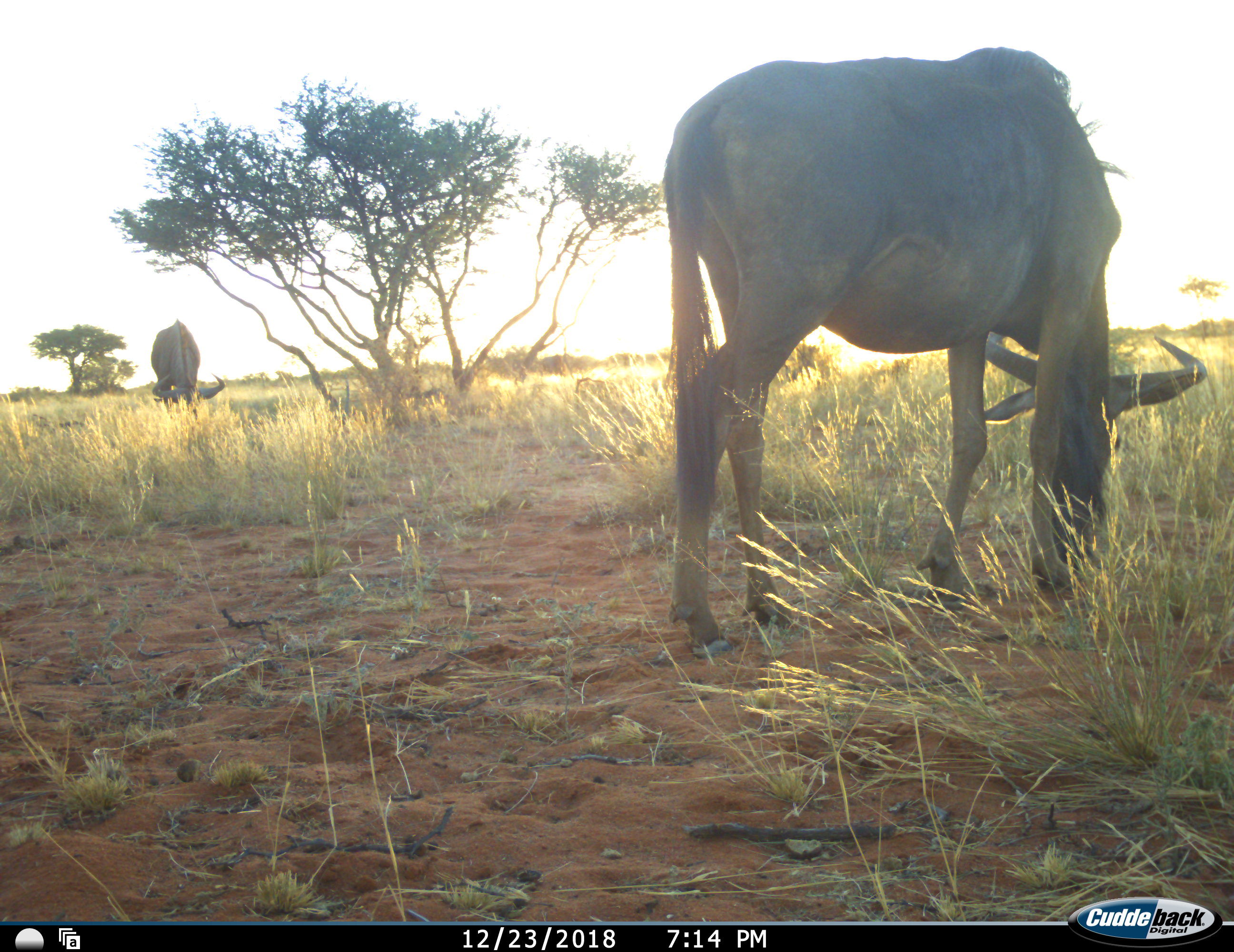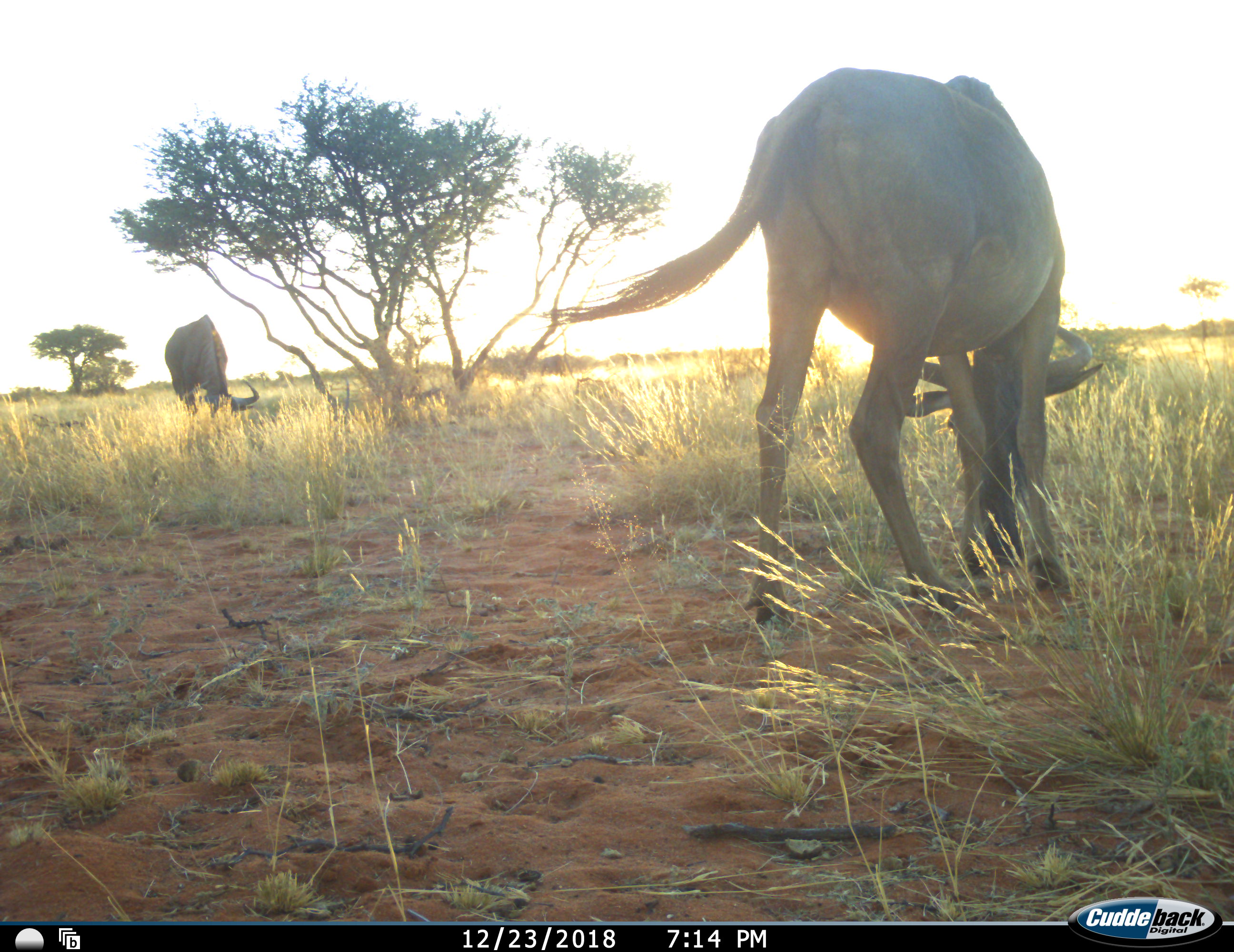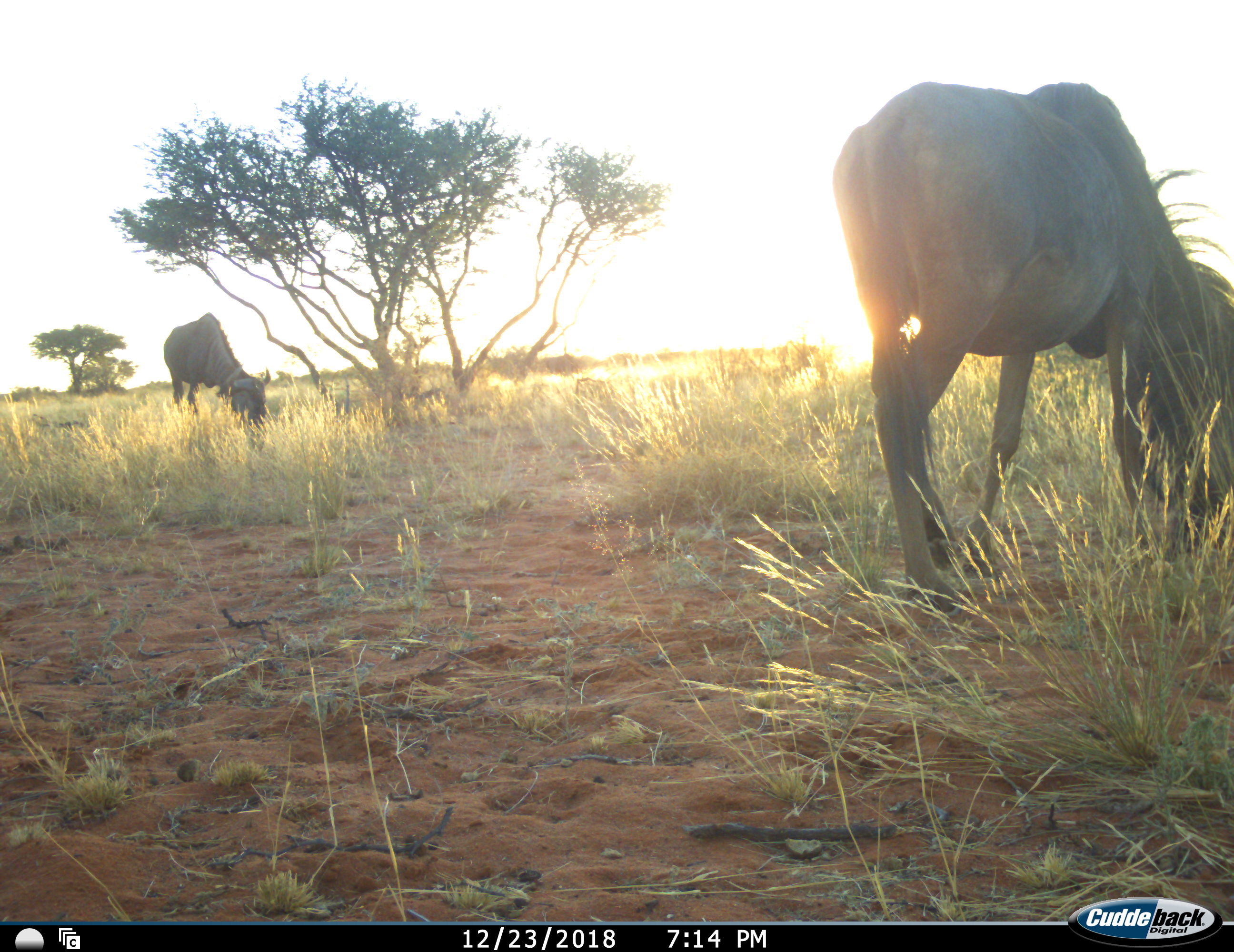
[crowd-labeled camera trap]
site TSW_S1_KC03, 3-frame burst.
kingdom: Animalia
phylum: Chordata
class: Mammalia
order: Artiodactyla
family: Bovidae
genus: Connochaetes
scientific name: Connochaetes taurinus taurinus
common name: blue wildebeest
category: wildebeestblue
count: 2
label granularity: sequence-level